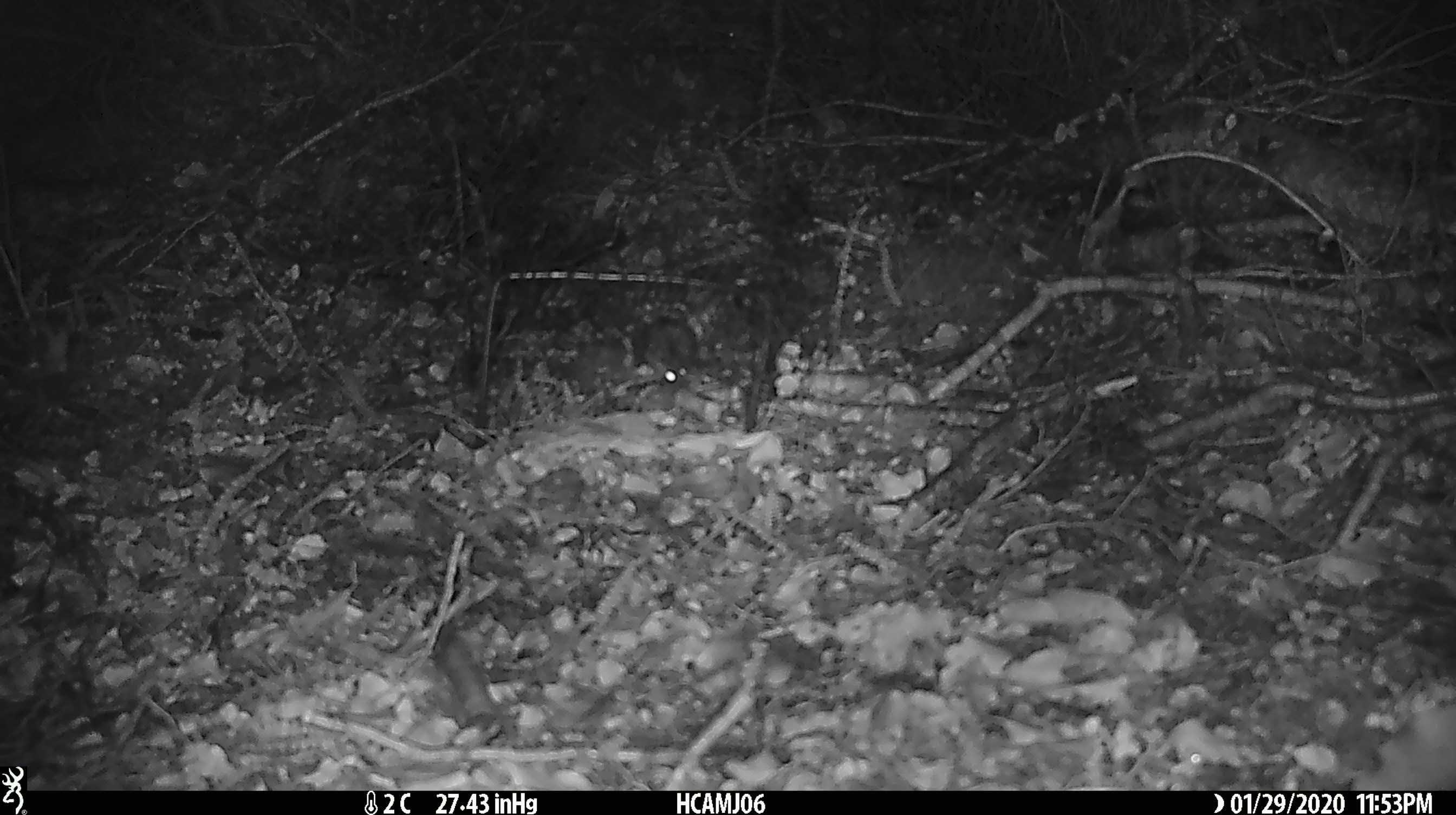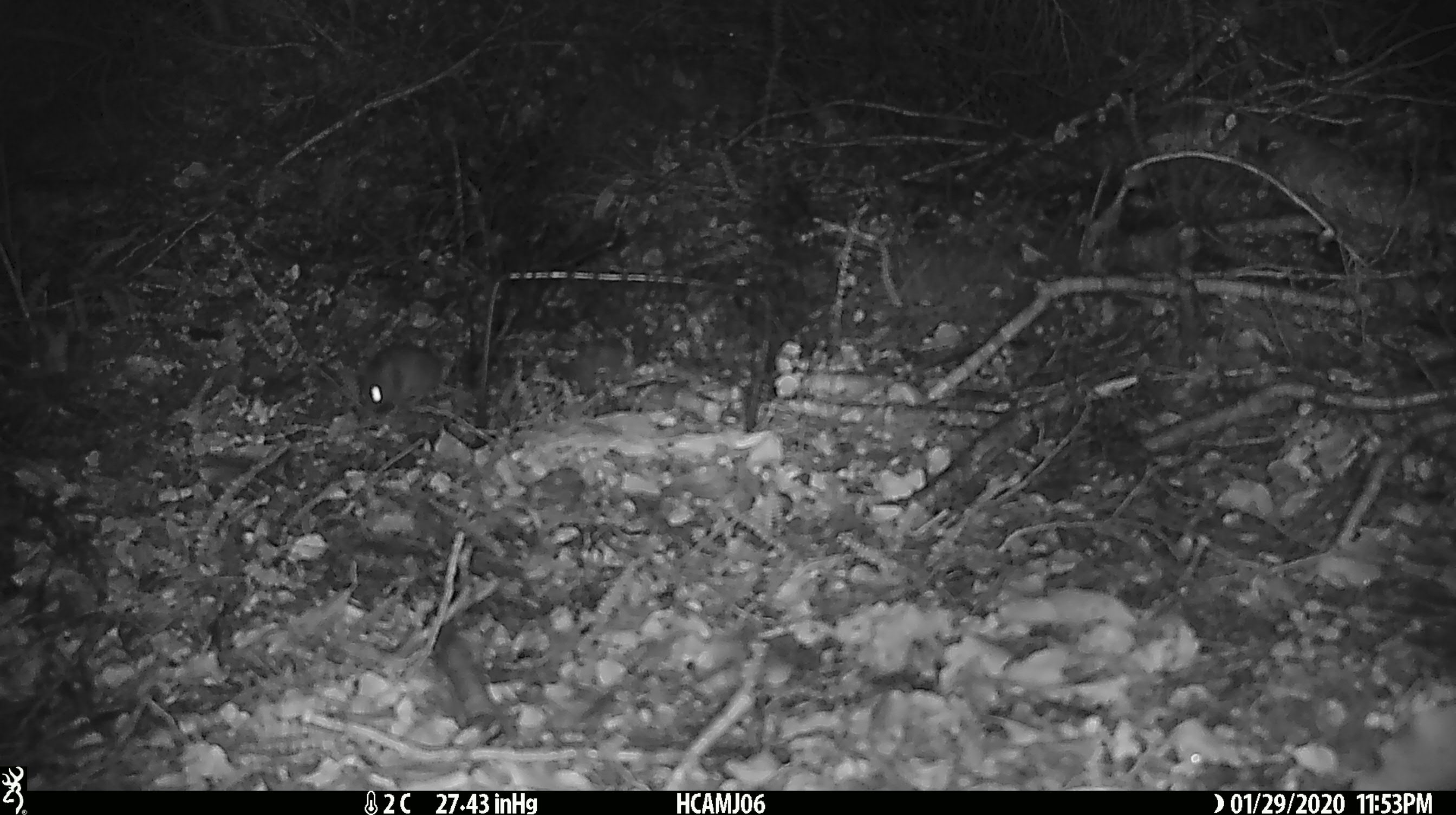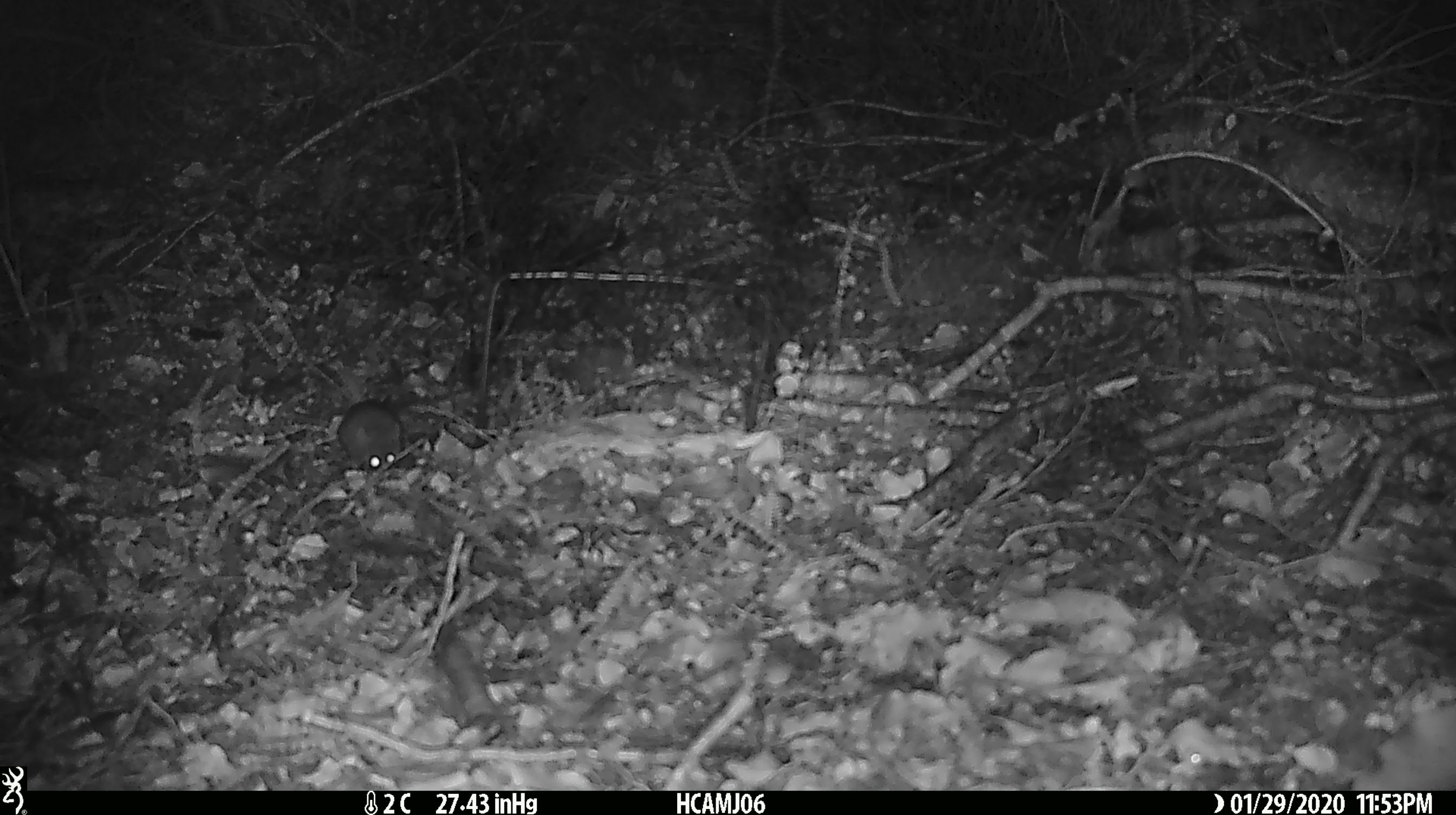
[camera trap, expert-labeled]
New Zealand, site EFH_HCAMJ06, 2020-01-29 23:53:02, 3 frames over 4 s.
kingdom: Animalia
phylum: Chordata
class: Mammalia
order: Rodentia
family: Muridae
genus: Mus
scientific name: Mus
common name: mouse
Mouse (Mus).